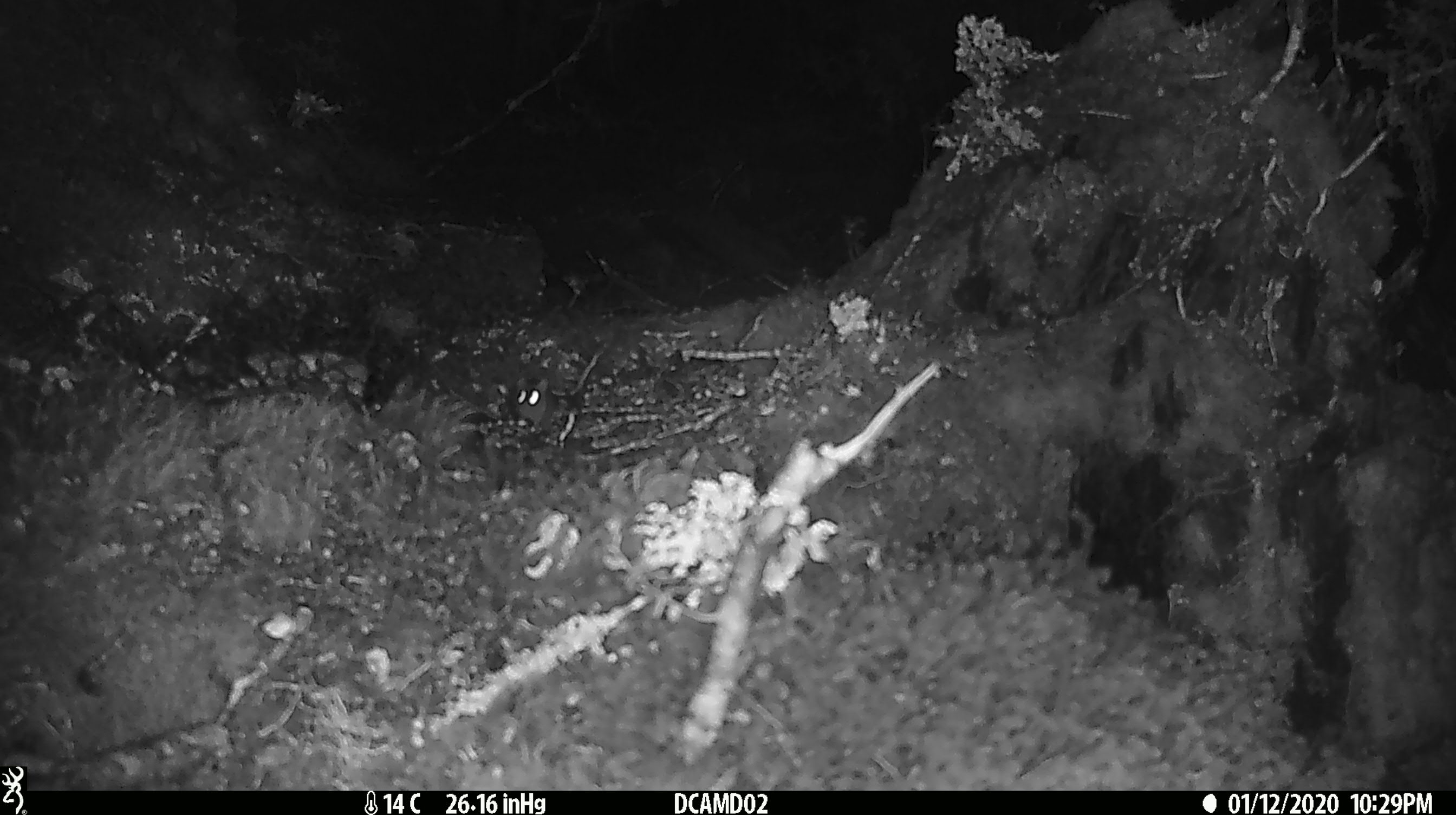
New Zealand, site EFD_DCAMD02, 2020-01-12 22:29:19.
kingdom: Animalia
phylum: Chordata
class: Mammalia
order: Rodentia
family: Muridae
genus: Mus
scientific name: Mus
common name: mouse